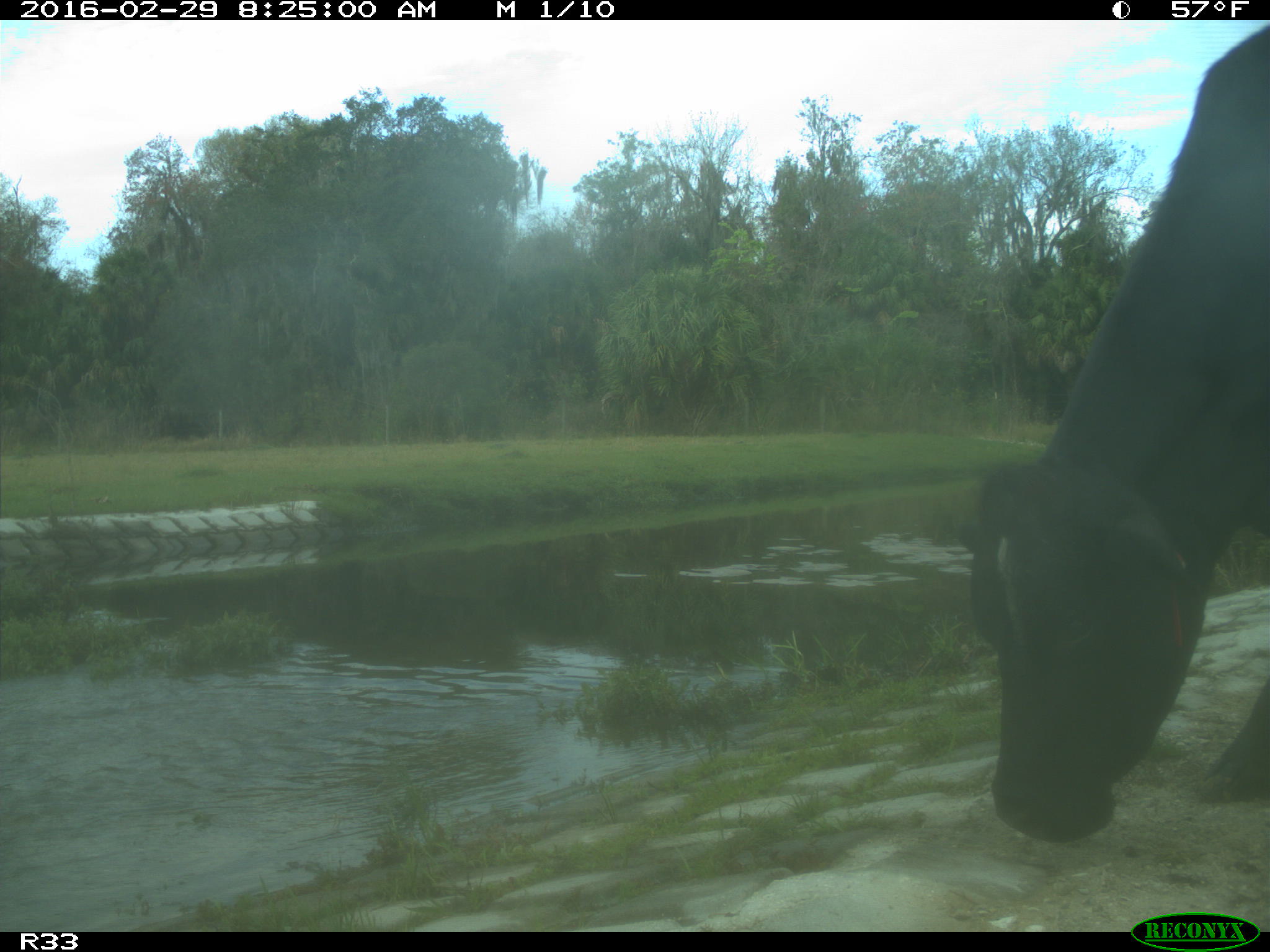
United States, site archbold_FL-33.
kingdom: Animalia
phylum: Chordata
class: Mammalia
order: Artiodactyla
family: Bovidae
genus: Bos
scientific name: Bos taurus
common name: domestic cow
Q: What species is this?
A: Bos taurus (domestic cow).